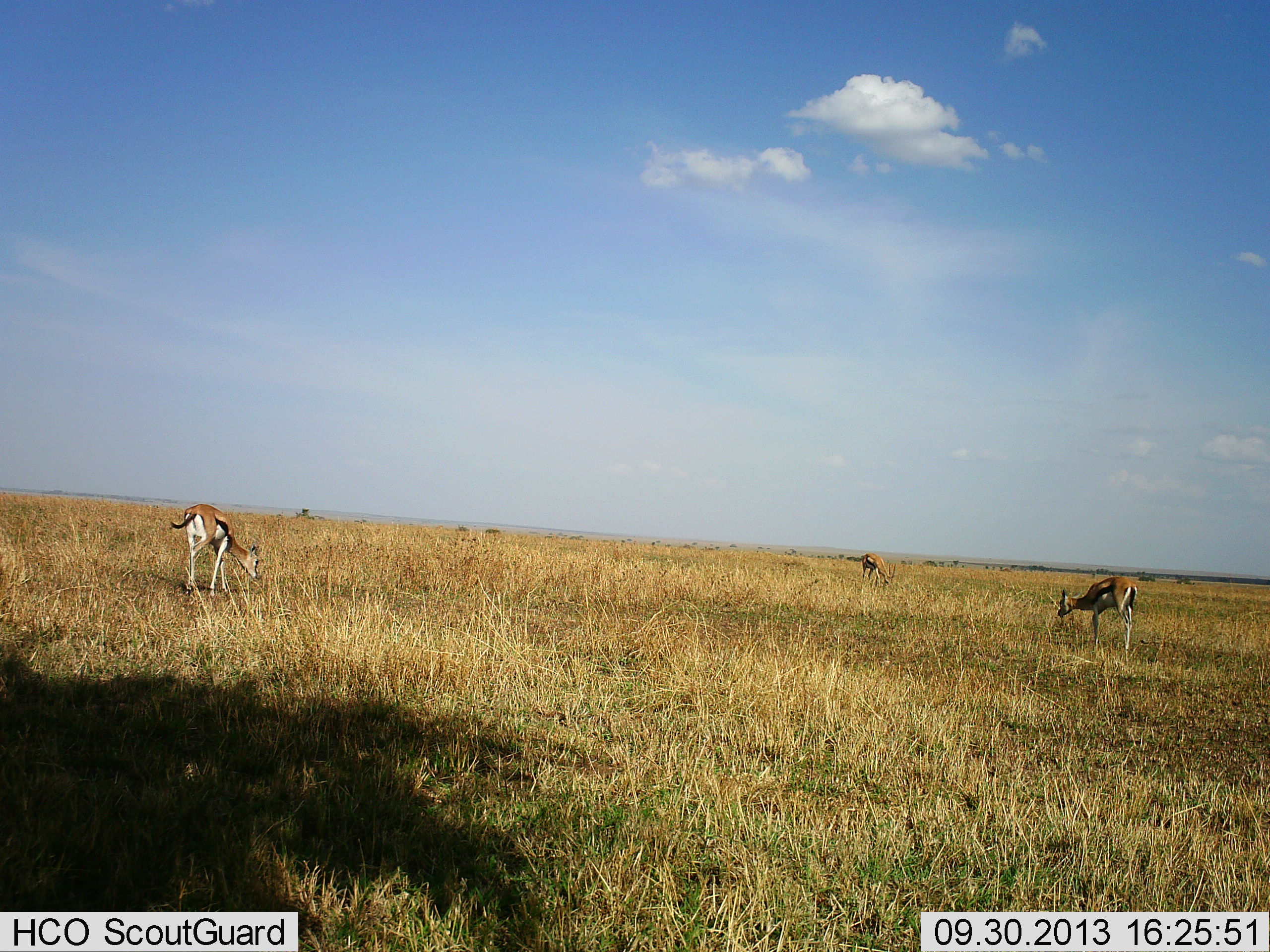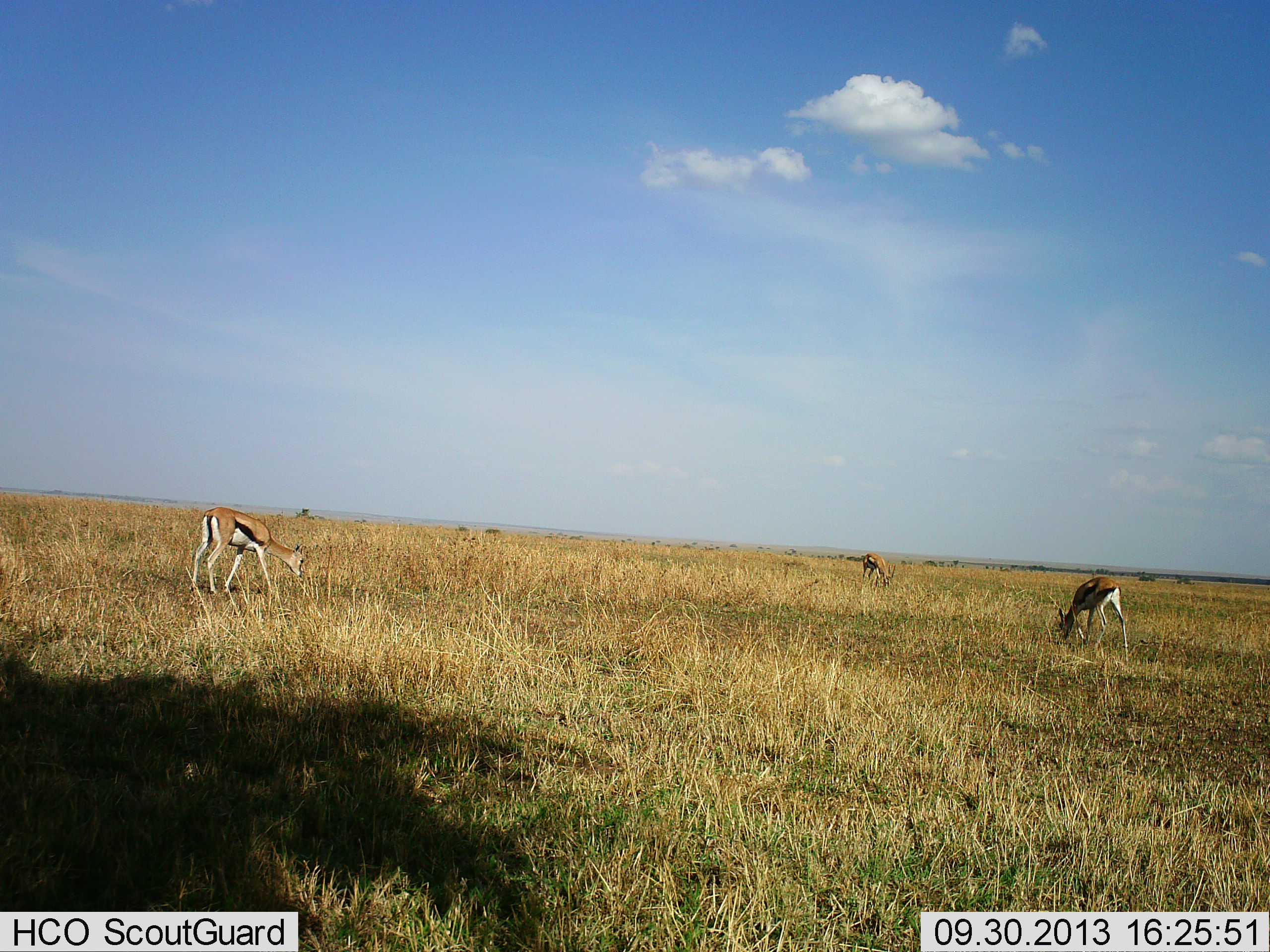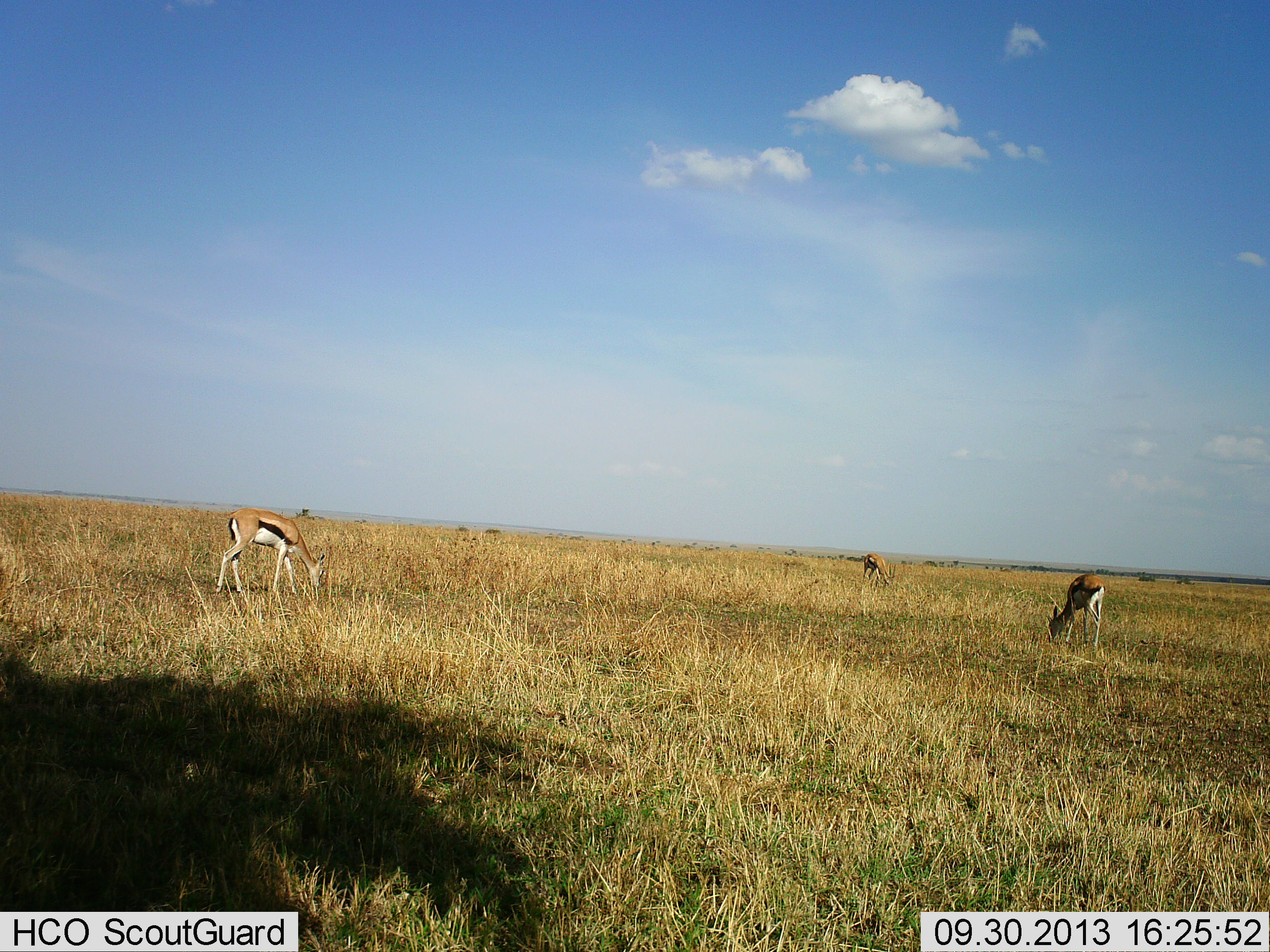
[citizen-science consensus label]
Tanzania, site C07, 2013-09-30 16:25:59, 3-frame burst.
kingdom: Animalia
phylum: Chordata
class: Mammalia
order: Artiodactyla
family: Bovidae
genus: Eudorcas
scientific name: Eudorcas thomsonii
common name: thomson's gazelle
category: gazellethomsons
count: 3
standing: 6%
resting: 0%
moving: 21%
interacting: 0%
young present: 0%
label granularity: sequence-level